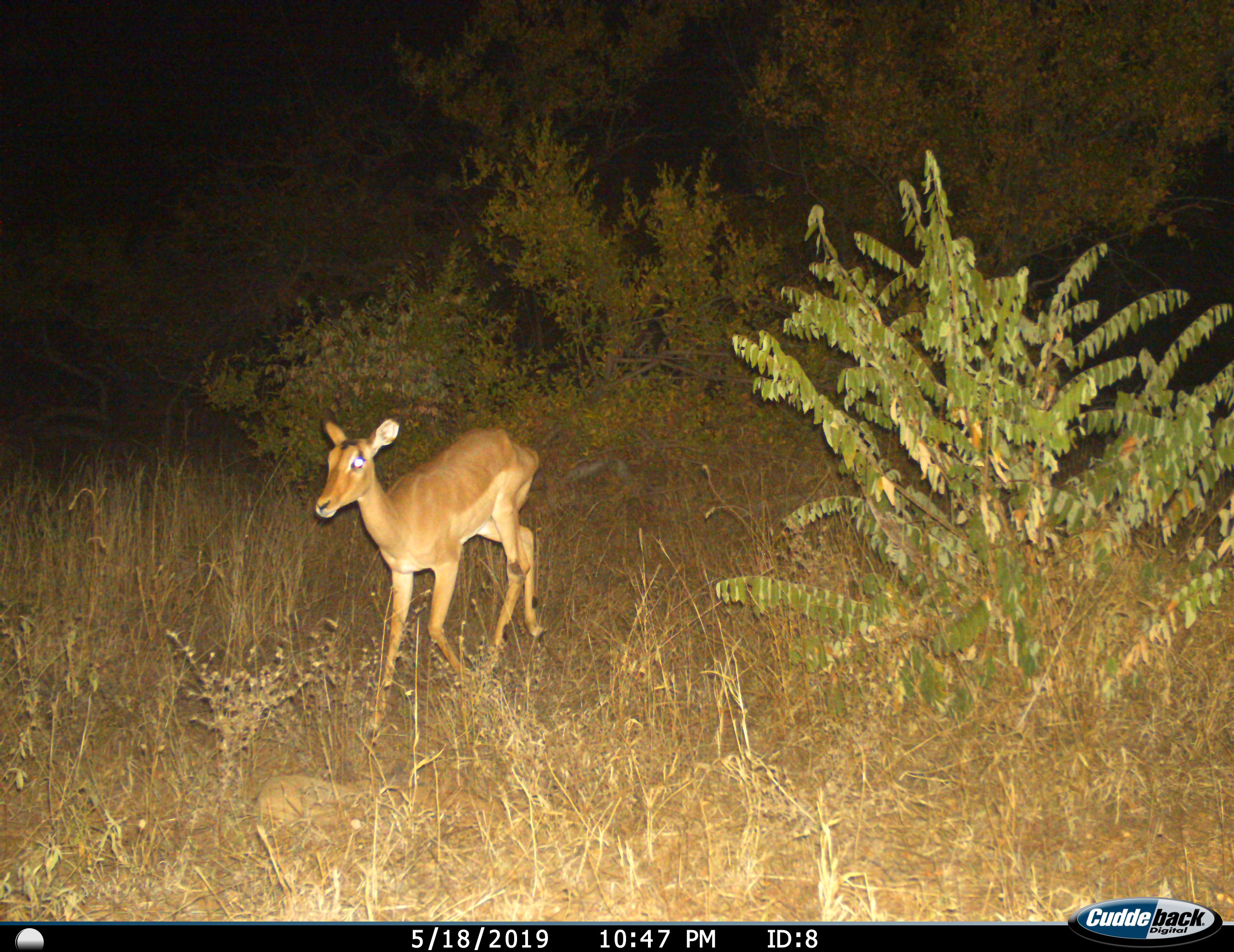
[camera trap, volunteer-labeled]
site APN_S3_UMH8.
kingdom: Animalia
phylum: Chordata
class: Mammalia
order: Artiodactyla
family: Bovidae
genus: Aepyceros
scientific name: Aepyceros melampus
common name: impala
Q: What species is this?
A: Impala (Aepyceros melampus).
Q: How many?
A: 1.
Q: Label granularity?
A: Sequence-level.